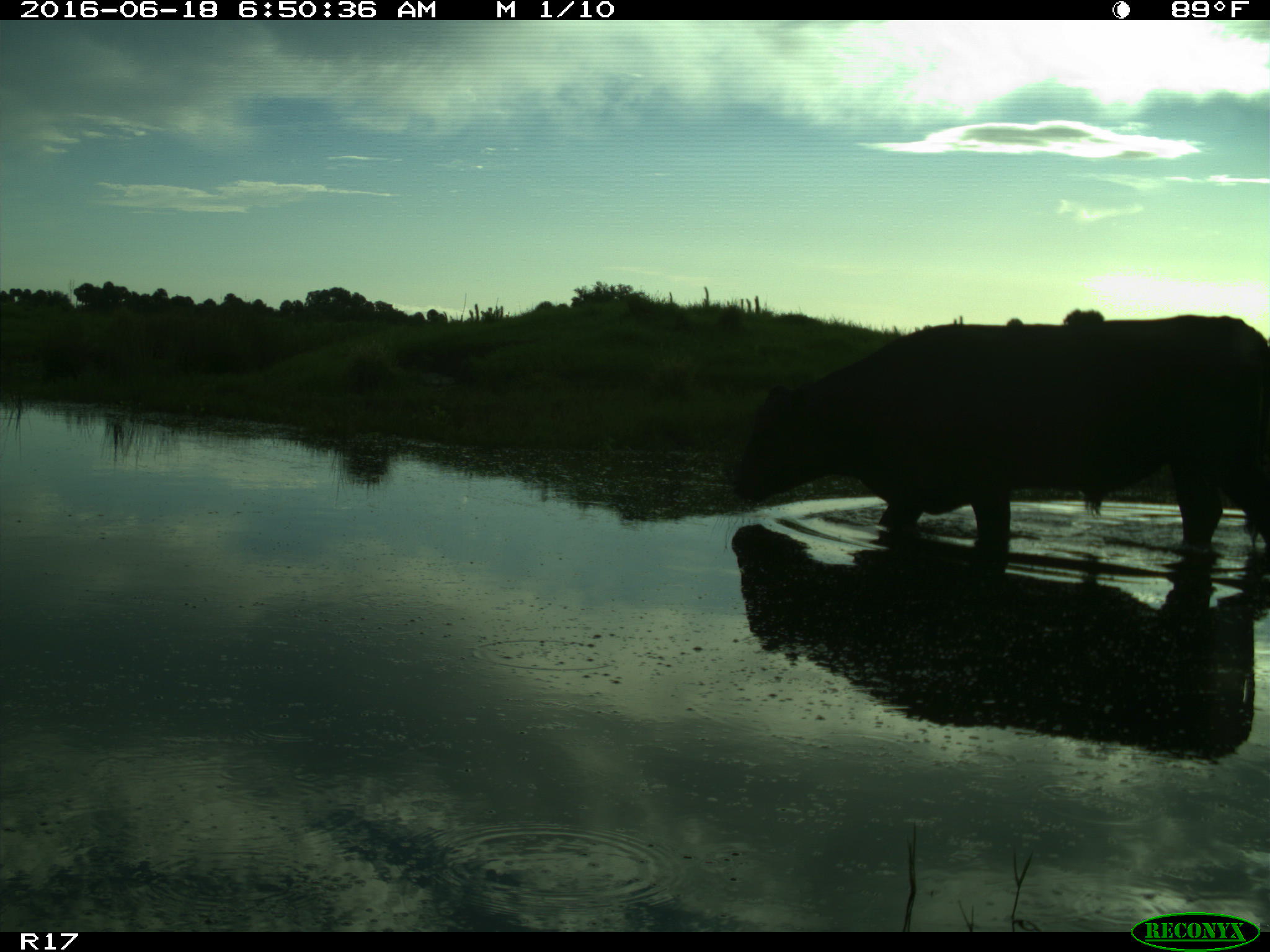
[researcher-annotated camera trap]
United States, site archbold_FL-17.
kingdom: Animalia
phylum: Chordata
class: Mammalia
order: Artiodactyla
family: Bovidae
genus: Bos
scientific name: Bos taurus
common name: domestic cow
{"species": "Bos taurus (domestic cow)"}